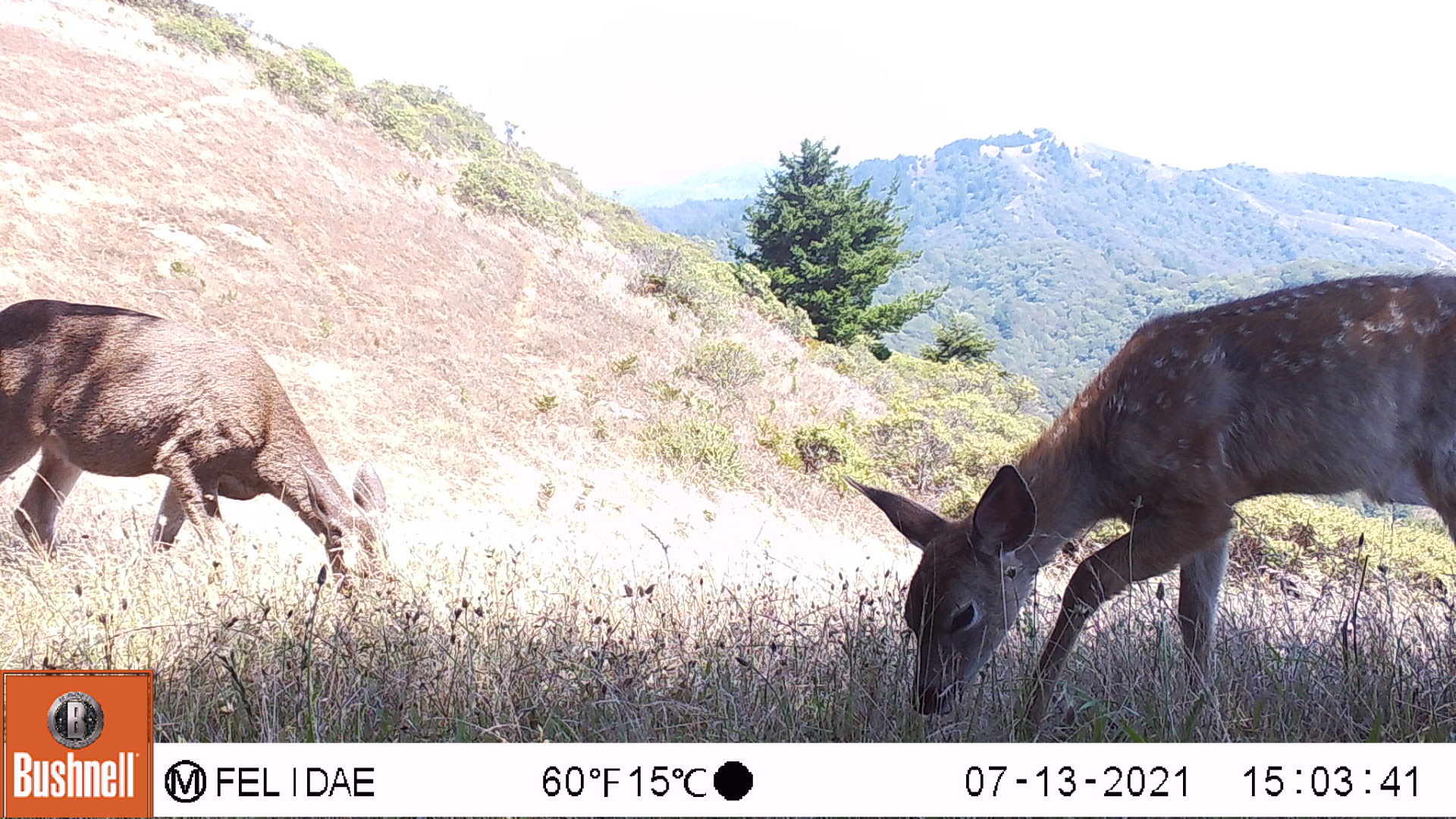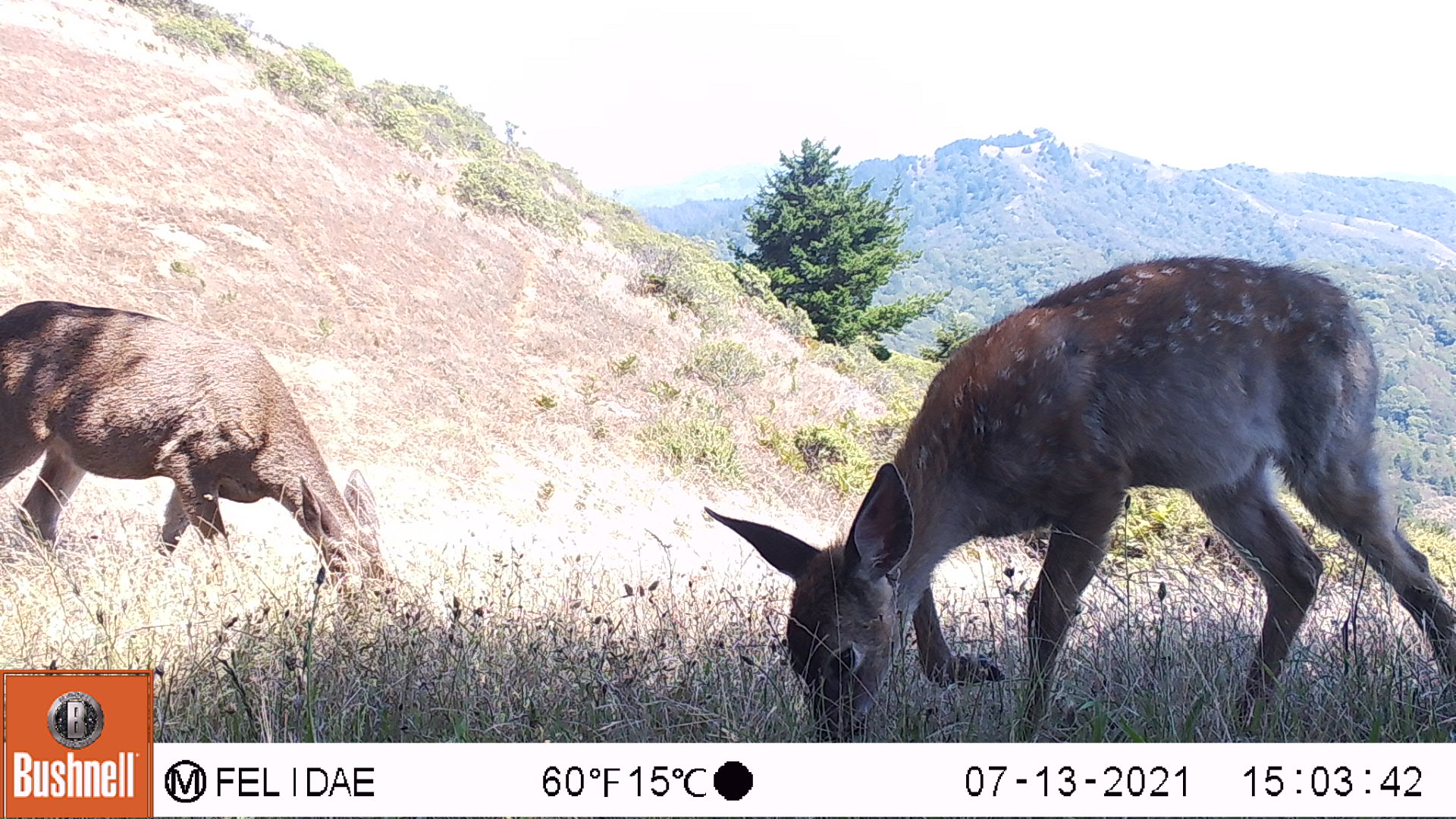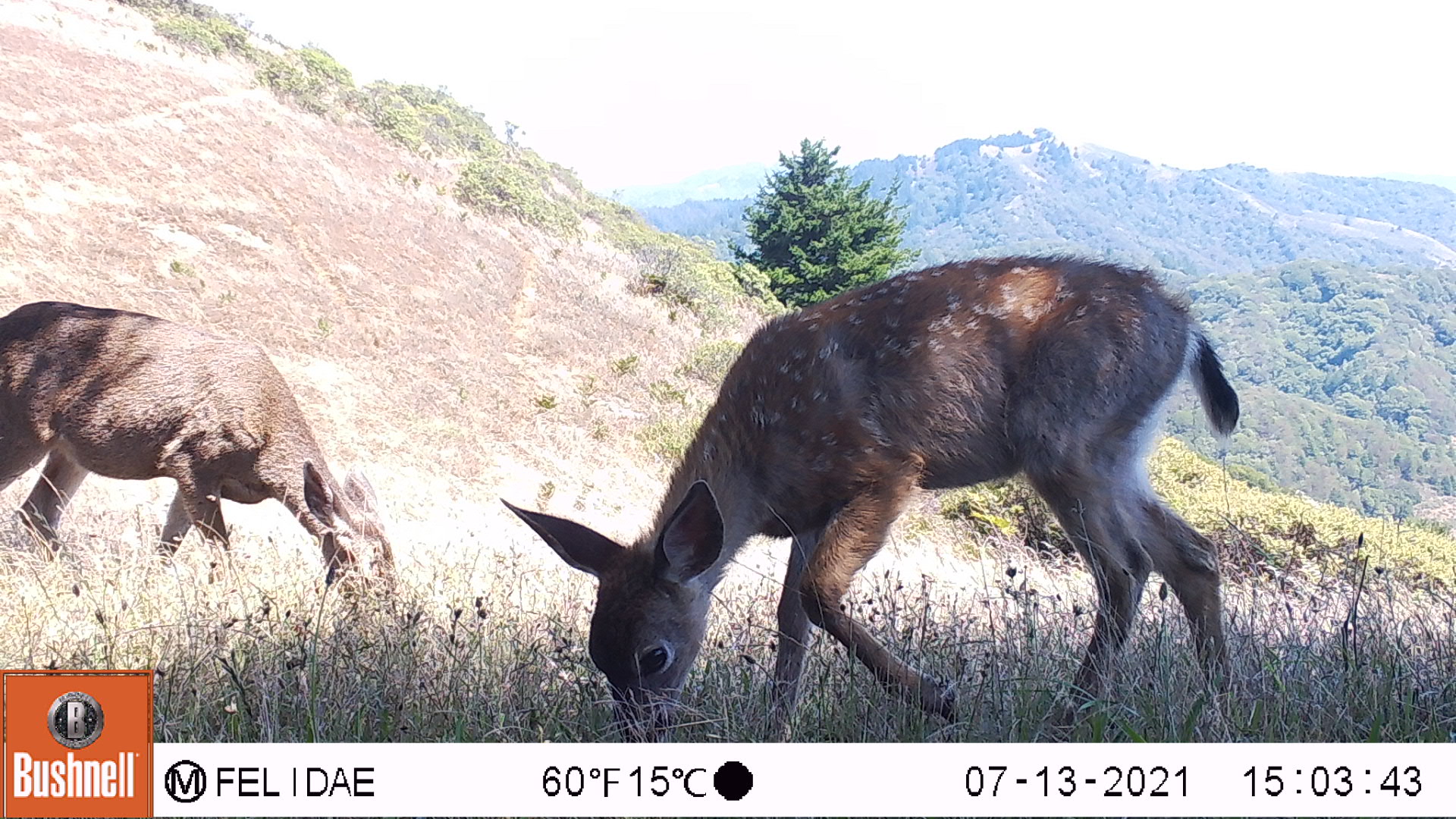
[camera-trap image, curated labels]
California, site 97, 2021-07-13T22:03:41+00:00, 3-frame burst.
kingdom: Animalia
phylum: Chordata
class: Mammalia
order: Artiodactyla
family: Cervidae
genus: Odocoileus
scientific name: Odocoileus hemionus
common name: mule deer